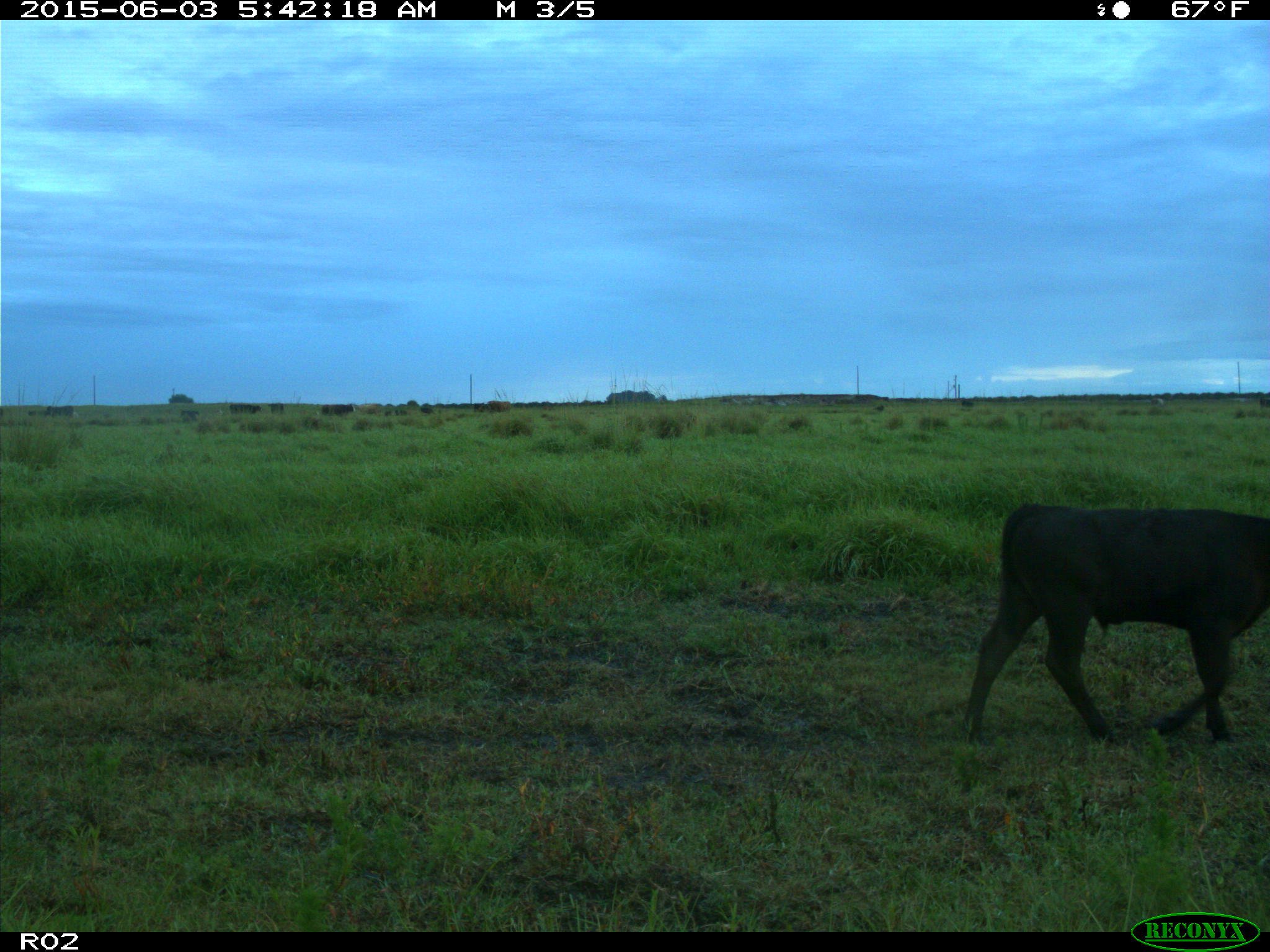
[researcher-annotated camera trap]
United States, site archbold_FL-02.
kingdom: Animalia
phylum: Chordata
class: Mammalia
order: Artiodactyla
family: Bovidae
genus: Bos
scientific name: Bos taurus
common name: domestic cow